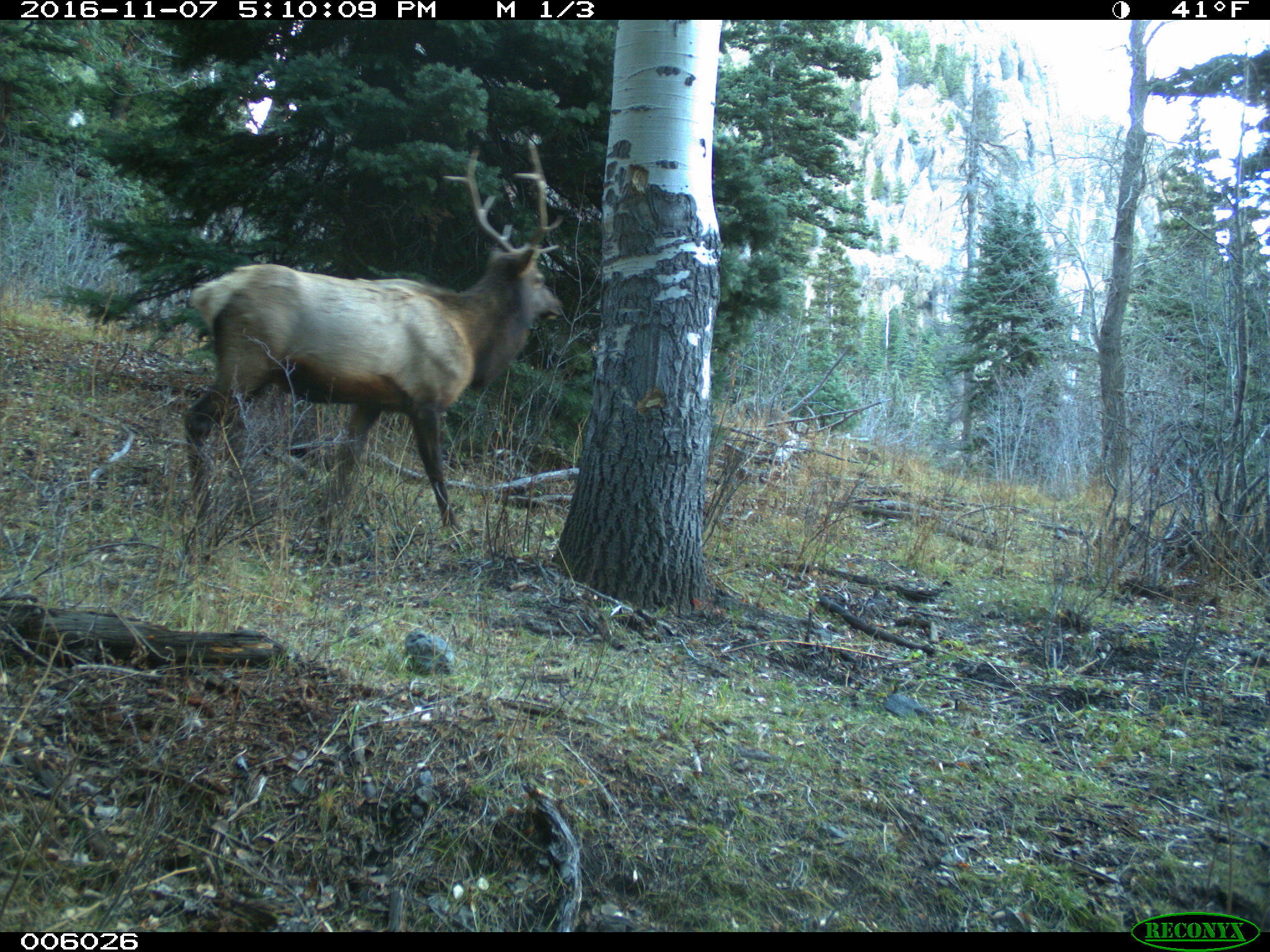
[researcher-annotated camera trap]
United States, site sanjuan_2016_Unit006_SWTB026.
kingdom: Animalia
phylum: Chordata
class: Mammalia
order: Artiodactyla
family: Cervidae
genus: Cervus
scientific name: Cervus elaphus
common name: red deer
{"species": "Cervus elaphus (red deer)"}